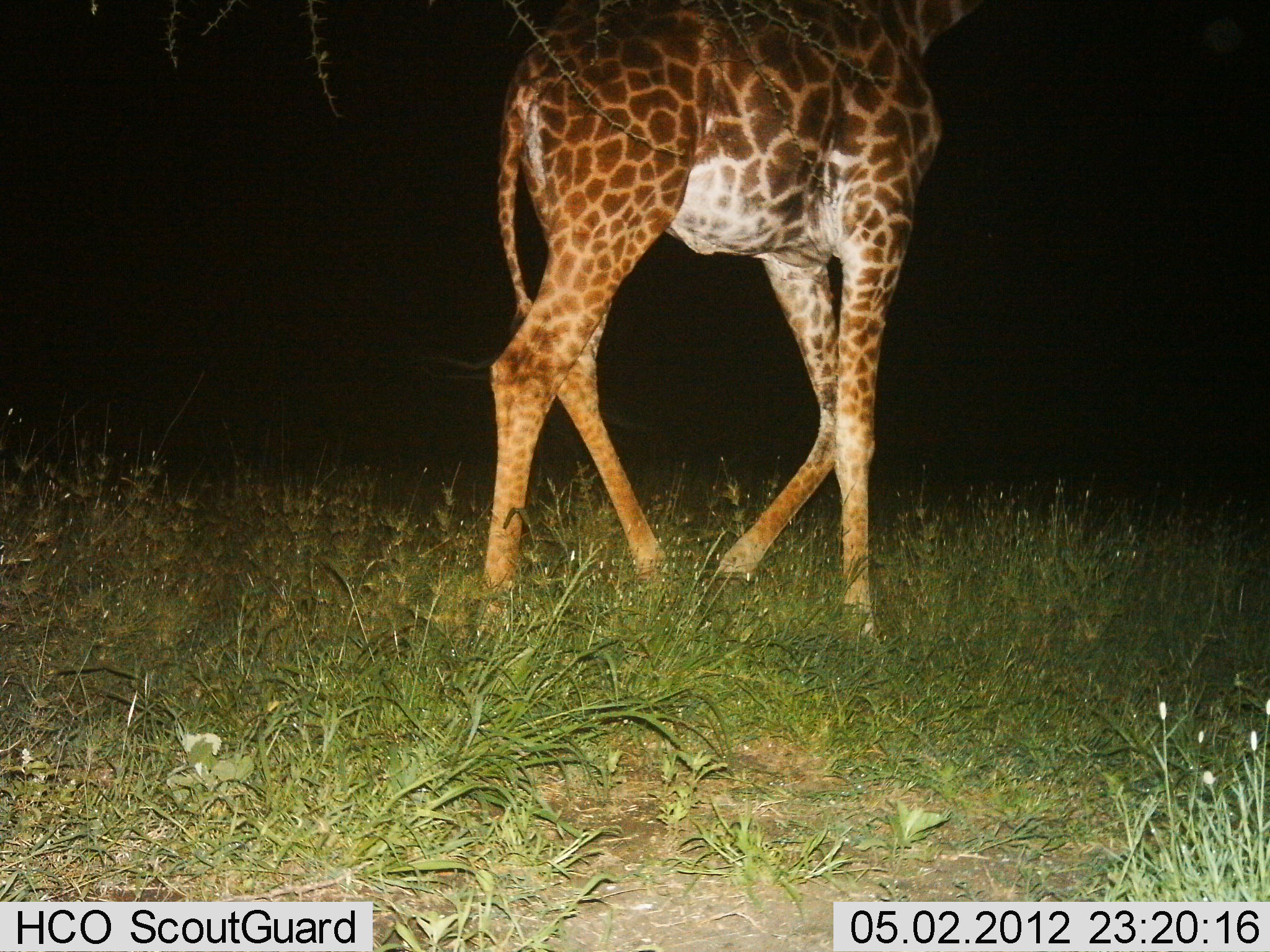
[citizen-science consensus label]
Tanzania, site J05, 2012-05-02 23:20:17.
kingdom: Animalia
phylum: Chordata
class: Mammalia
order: Artiodactyla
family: Giraffidae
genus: Giraffa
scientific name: Giraffa camelopardalis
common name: giraffe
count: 1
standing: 76%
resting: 0%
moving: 29%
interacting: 0%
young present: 6%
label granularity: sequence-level